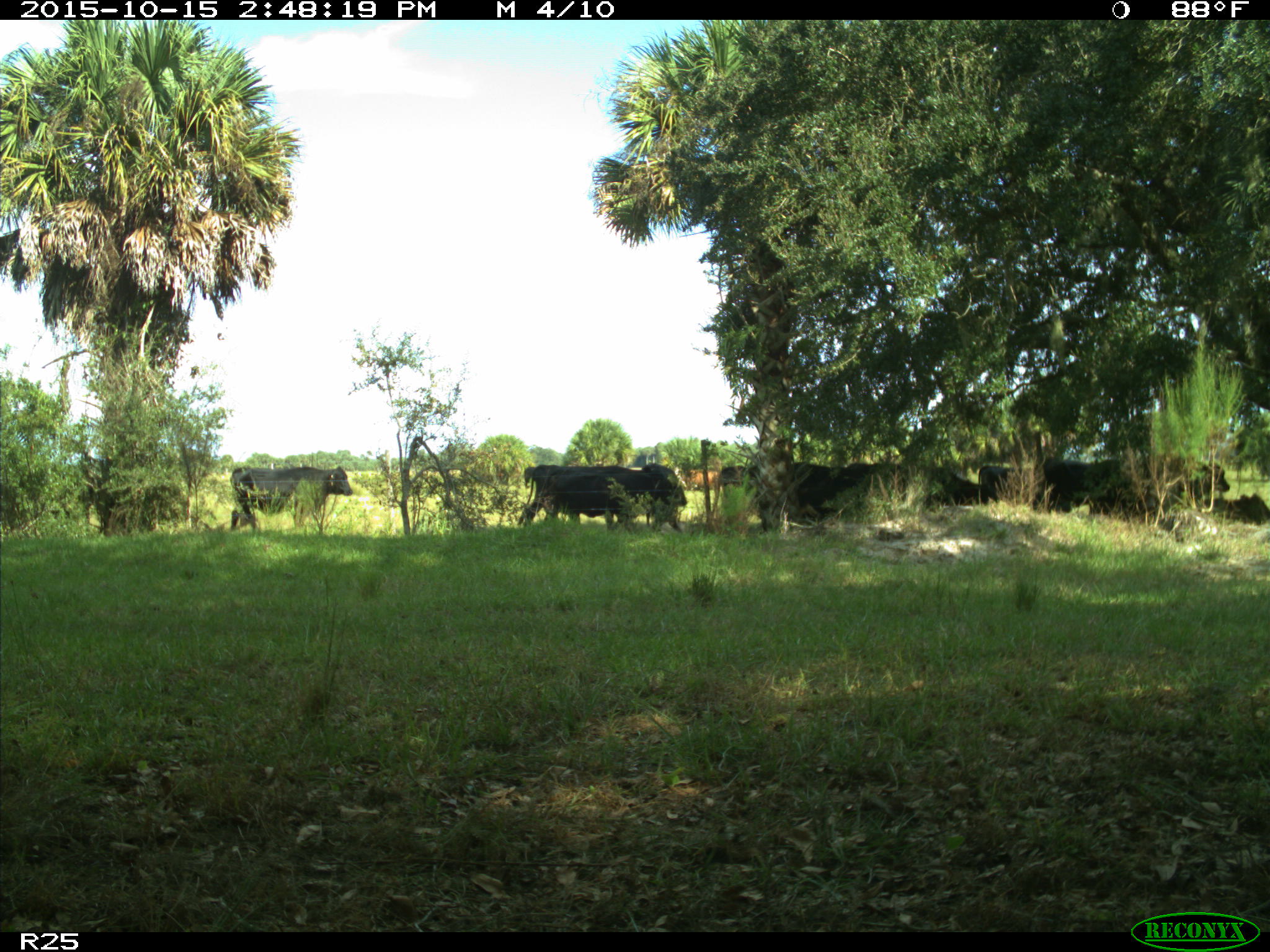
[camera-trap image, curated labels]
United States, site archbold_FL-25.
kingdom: Animalia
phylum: Chordata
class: Mammalia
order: Artiodactyla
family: Bovidae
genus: Bos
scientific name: Bos taurus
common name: domestic cow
Bos taurus (domestic cow).